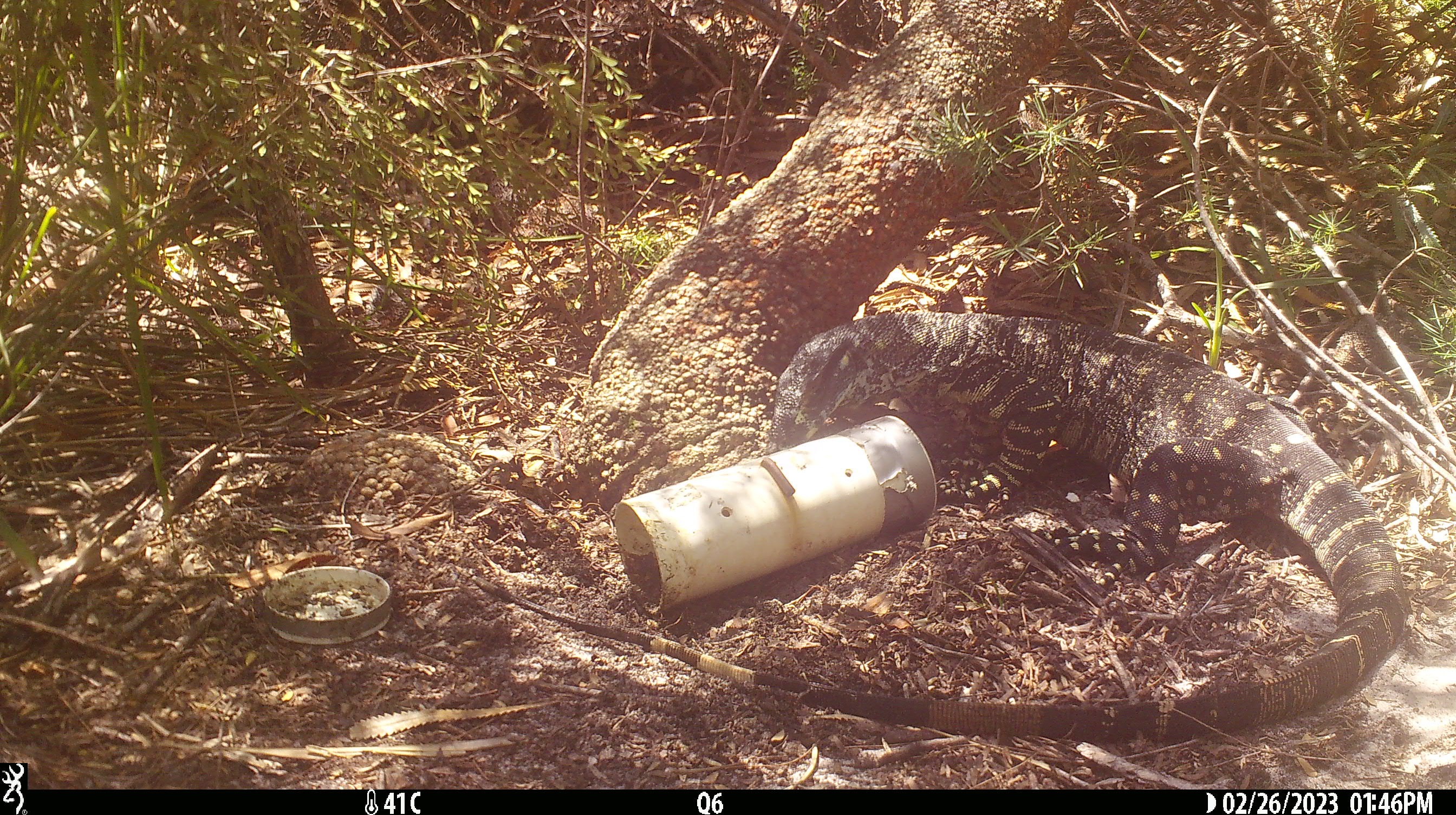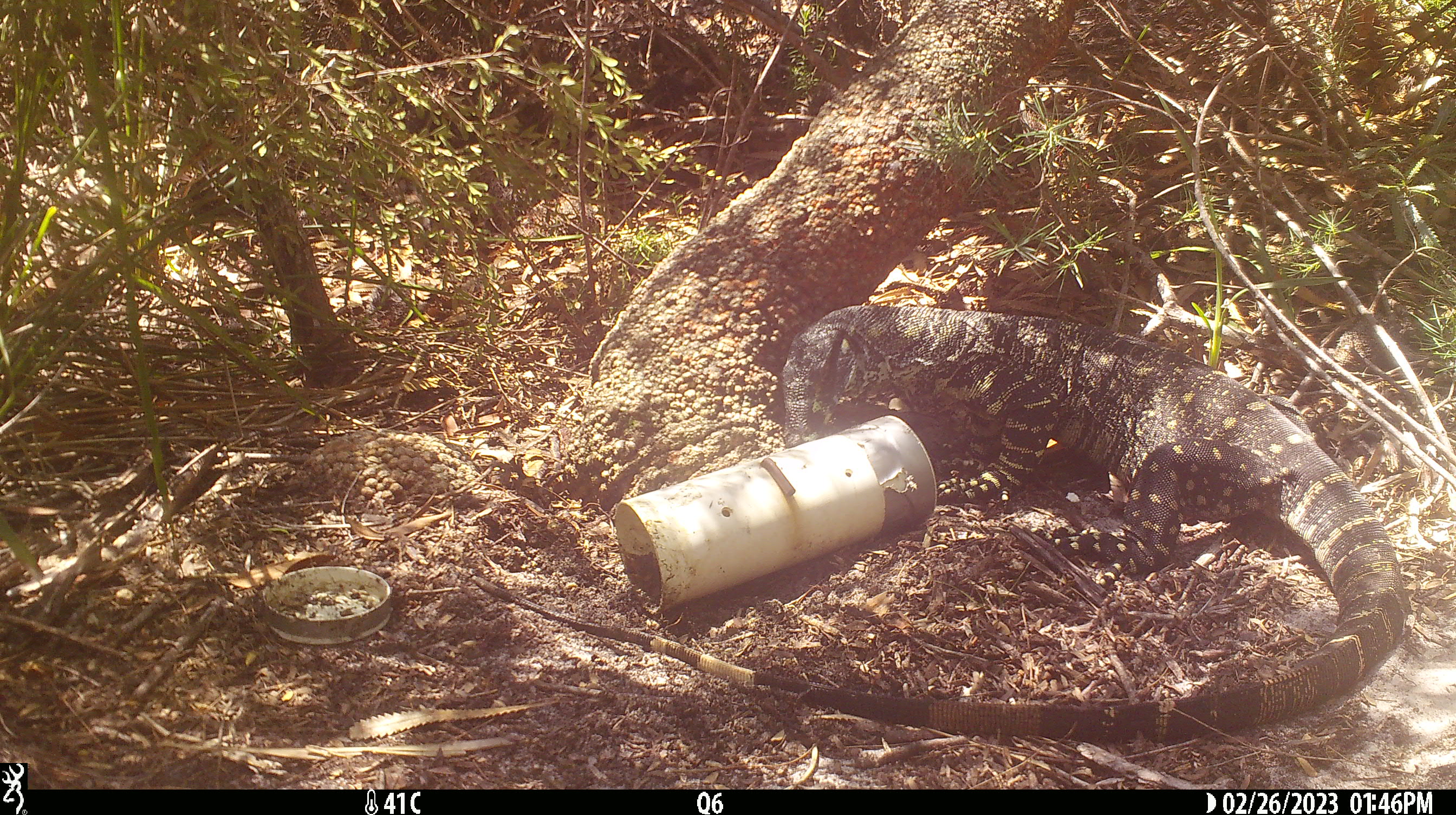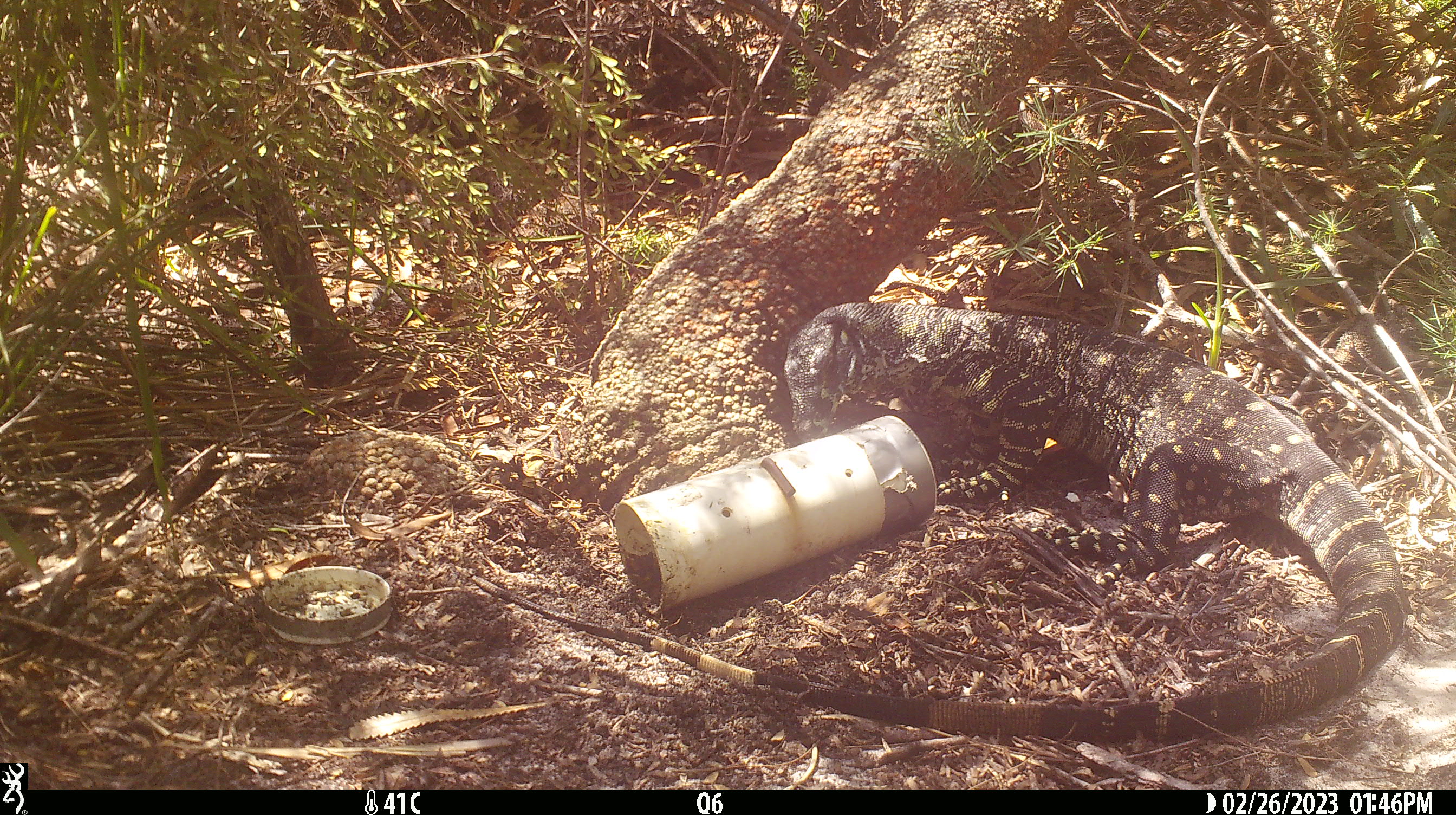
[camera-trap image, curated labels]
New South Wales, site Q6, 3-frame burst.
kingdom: Animalia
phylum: Chordata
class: Reptilia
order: Squamata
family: Varanidae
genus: Varanus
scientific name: Varanus varius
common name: lace monitor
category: goanna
Goanna (lace monitor) (Varanus varius).